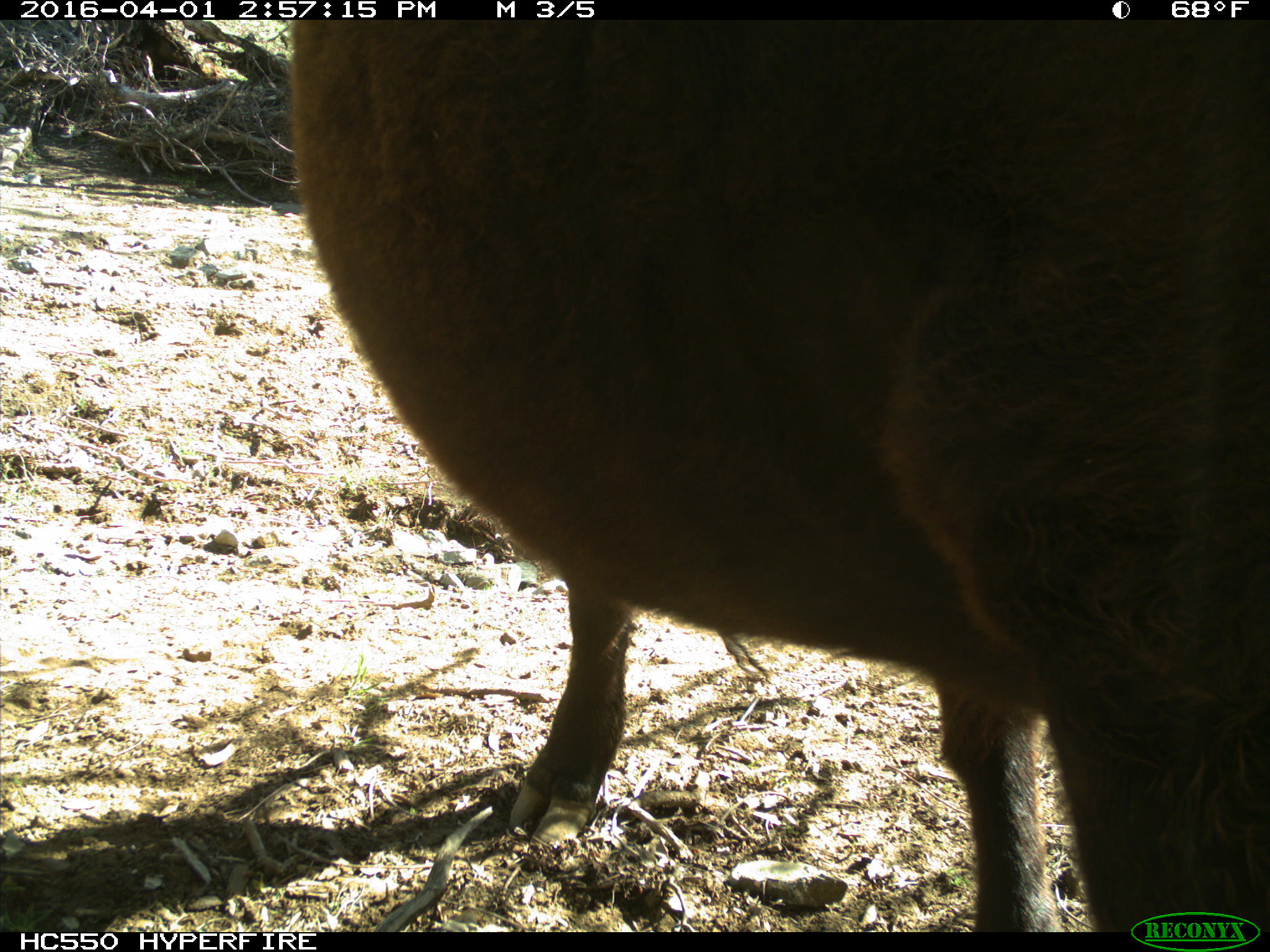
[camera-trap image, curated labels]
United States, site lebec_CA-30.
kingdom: Animalia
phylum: Chordata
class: Mammalia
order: Artiodactyla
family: Bovidae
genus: Bos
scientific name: Bos taurus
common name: domestic cow